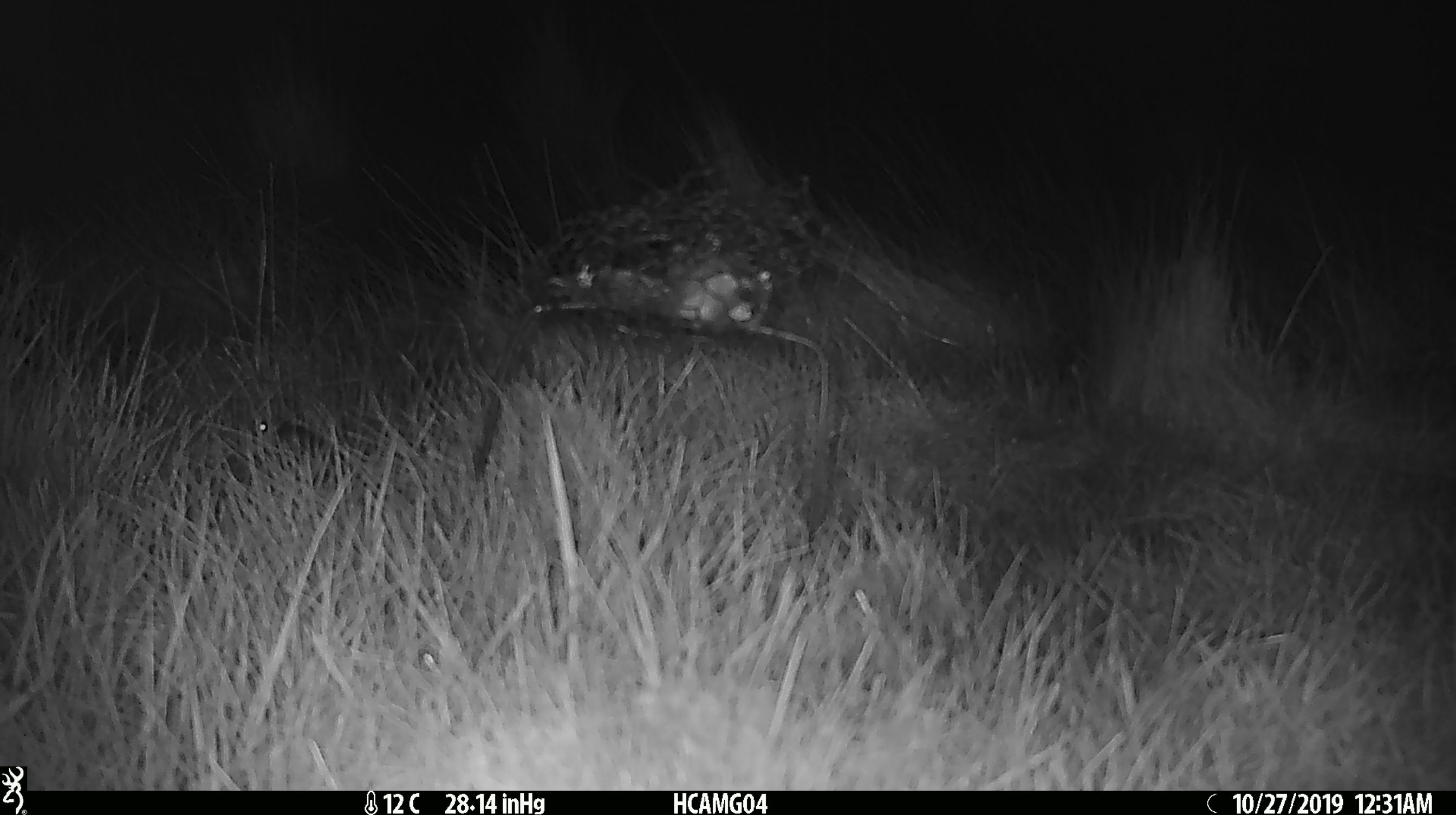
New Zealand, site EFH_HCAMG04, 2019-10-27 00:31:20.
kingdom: Animalia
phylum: Chordata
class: Mammalia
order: Rodentia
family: Muridae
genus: Mus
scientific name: Mus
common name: mouse